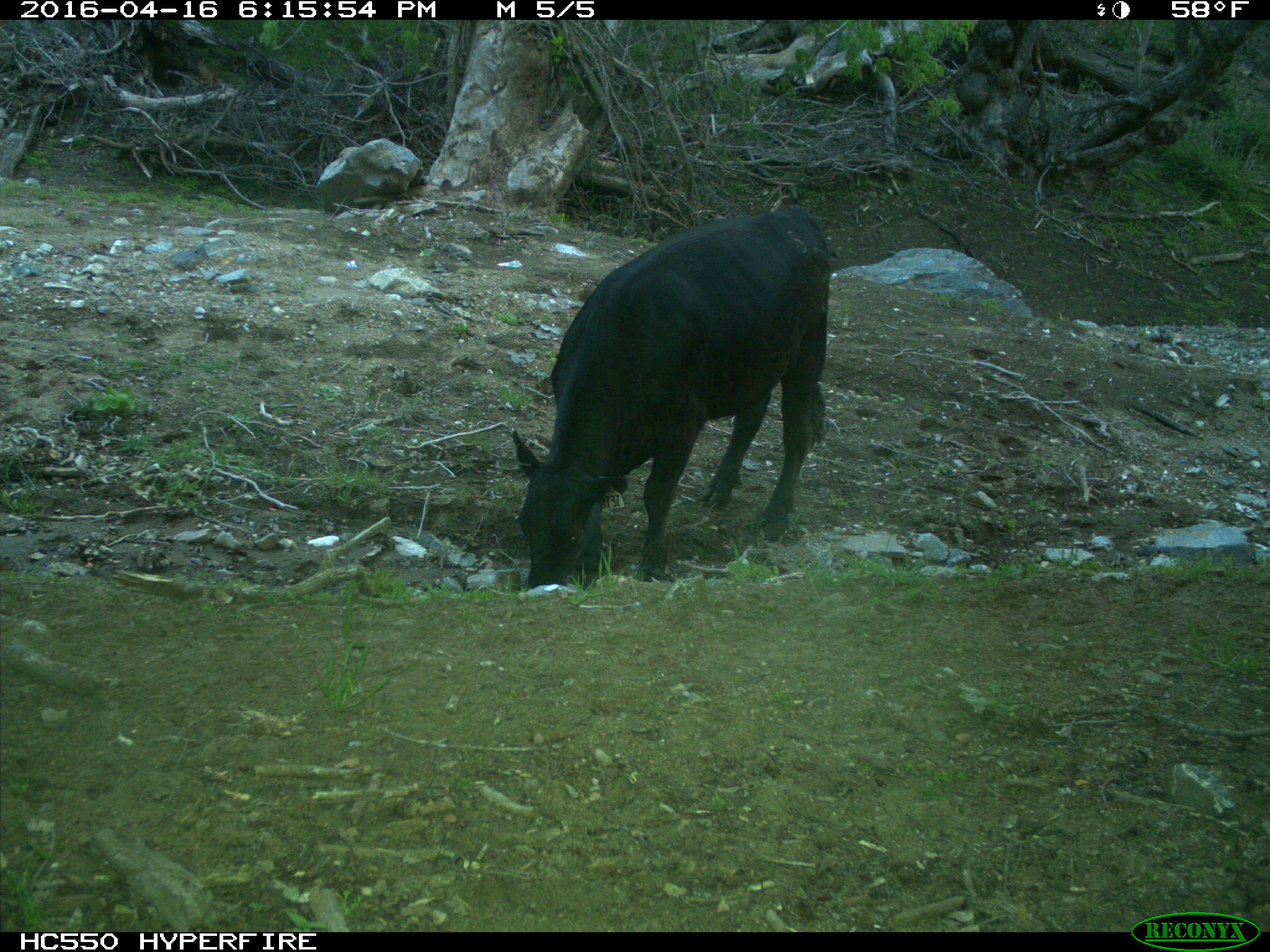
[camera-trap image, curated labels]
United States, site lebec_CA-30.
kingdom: Animalia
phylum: Chordata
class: Mammalia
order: Artiodactyla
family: Bovidae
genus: Bos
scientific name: Bos taurus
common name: domestic cow